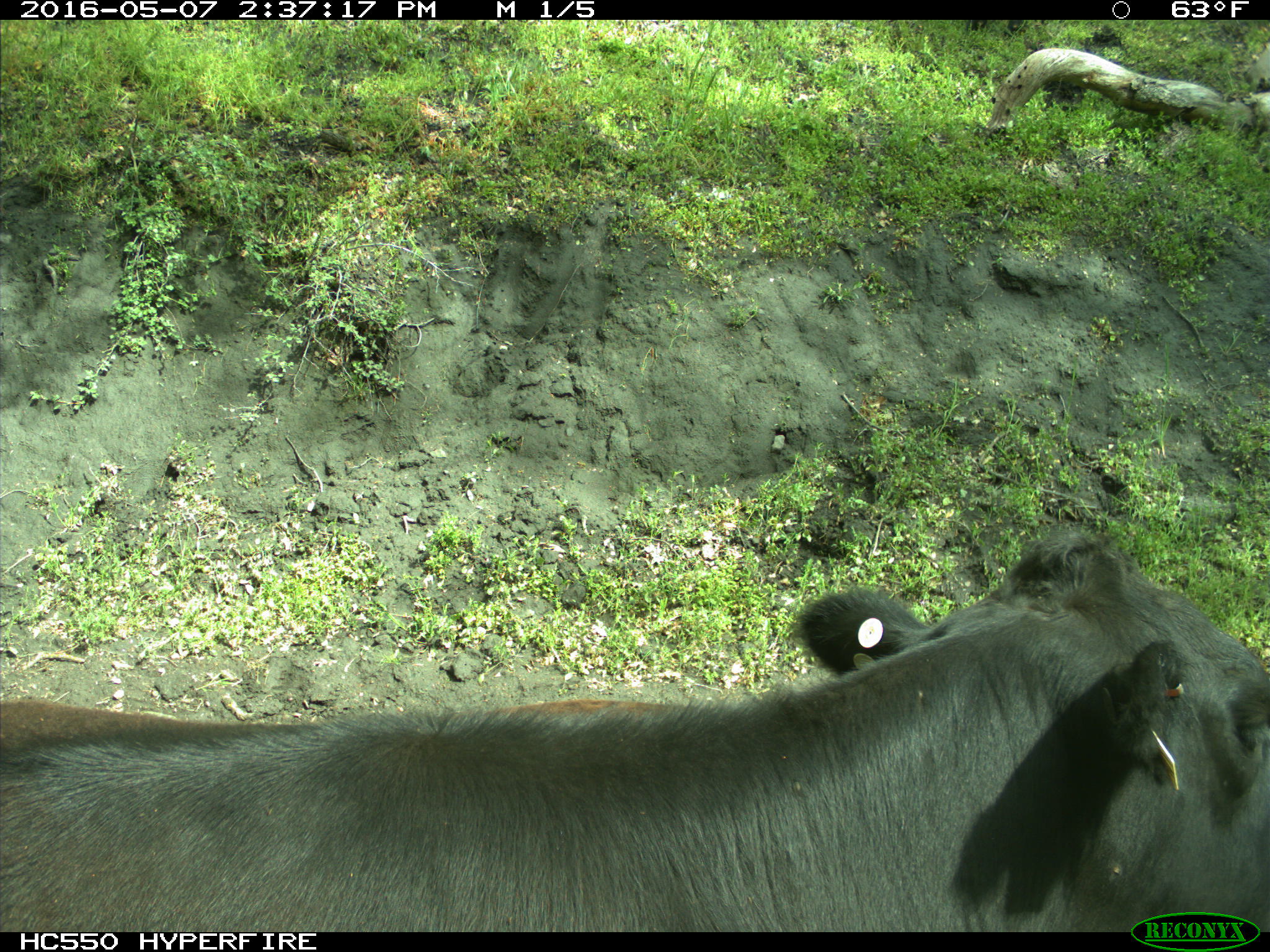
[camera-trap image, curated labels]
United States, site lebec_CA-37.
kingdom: Animalia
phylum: Chordata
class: Mammalia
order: Artiodactyla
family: Bovidae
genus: Bos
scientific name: Bos taurus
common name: domestic cow